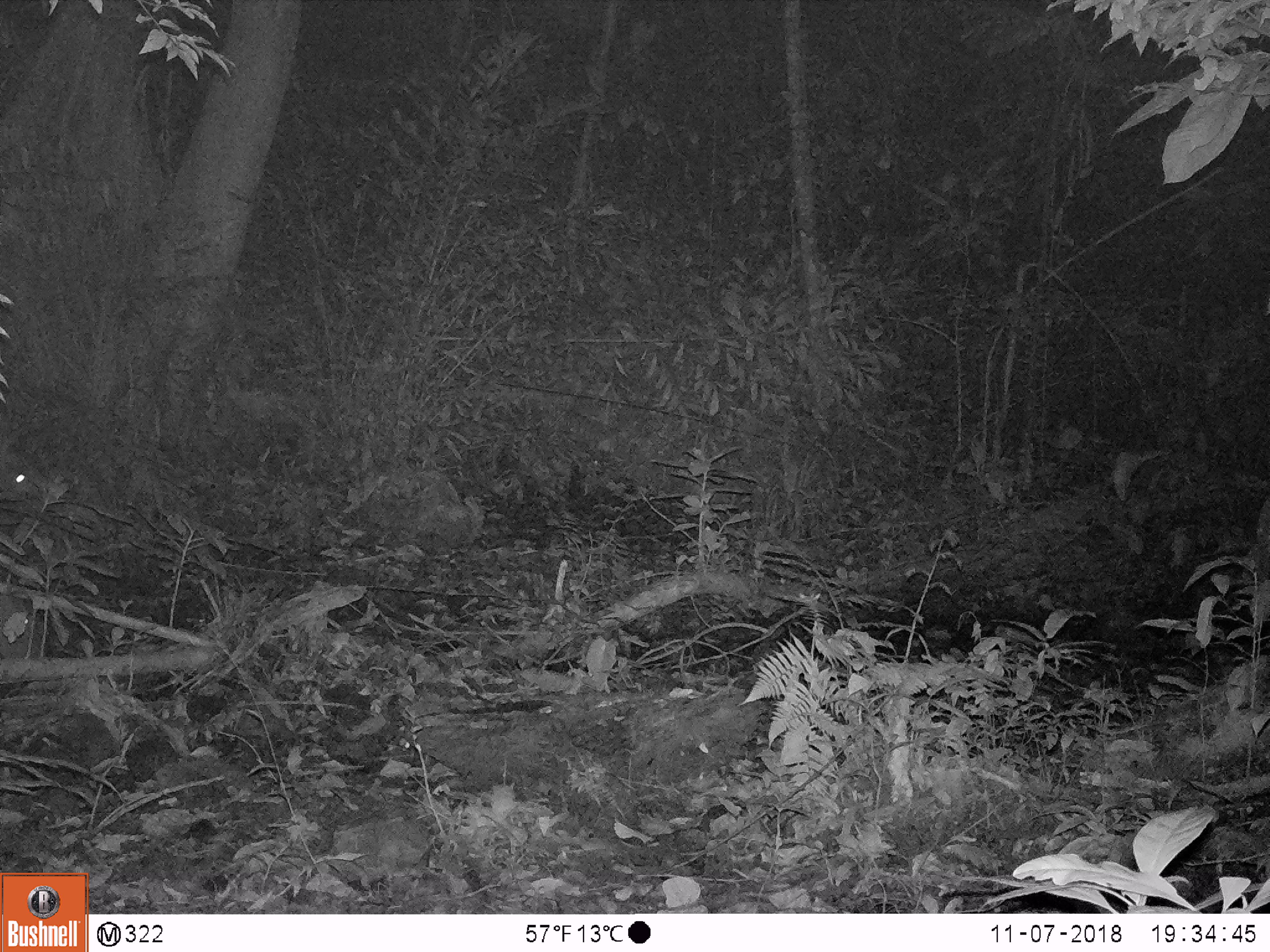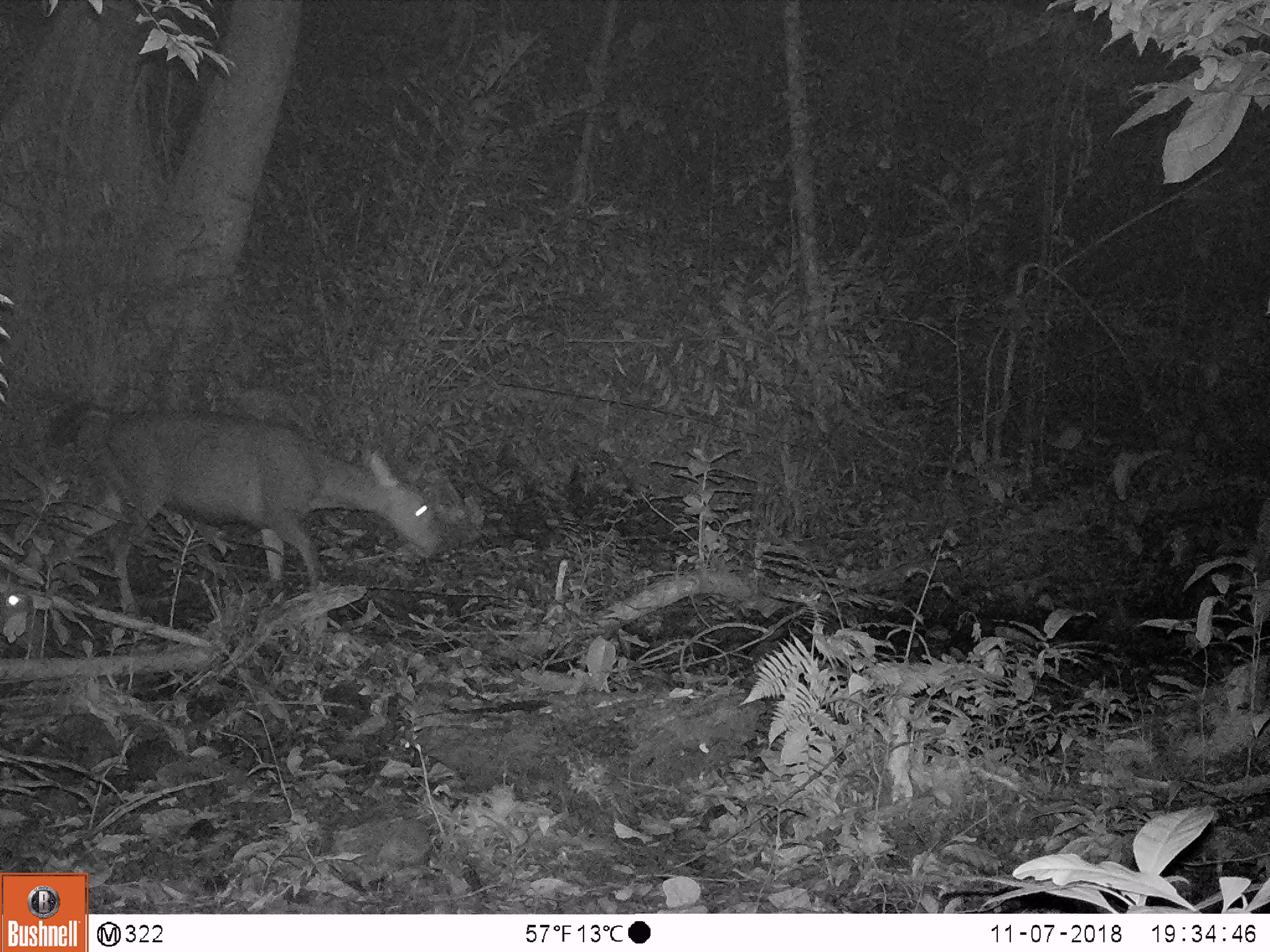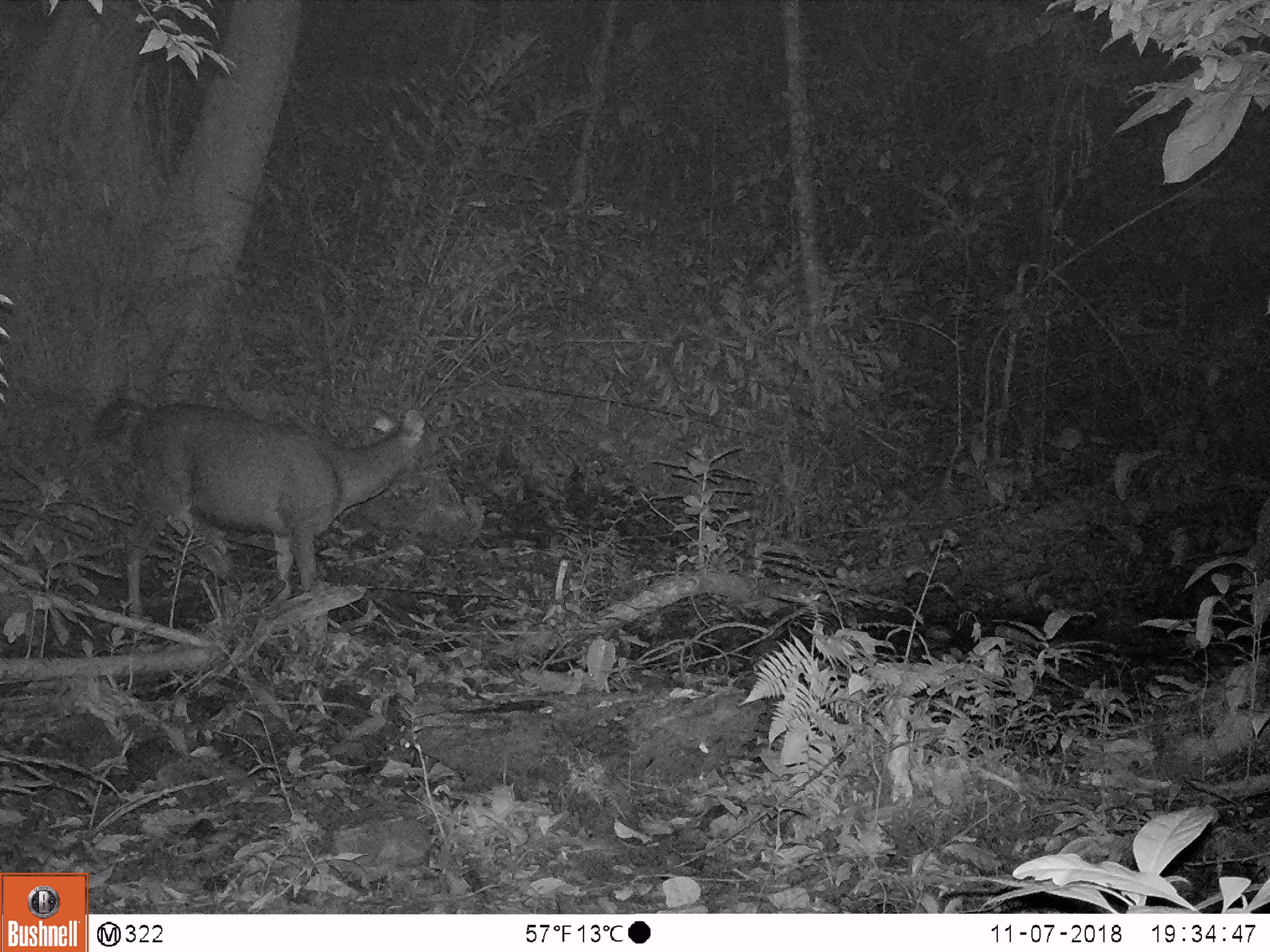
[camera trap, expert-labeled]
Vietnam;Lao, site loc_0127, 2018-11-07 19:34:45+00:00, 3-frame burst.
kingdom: Animalia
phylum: Chordata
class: Mammalia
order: Artiodactyla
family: Cervidae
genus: Rusa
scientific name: Rusa unicolor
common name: sambar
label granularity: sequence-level